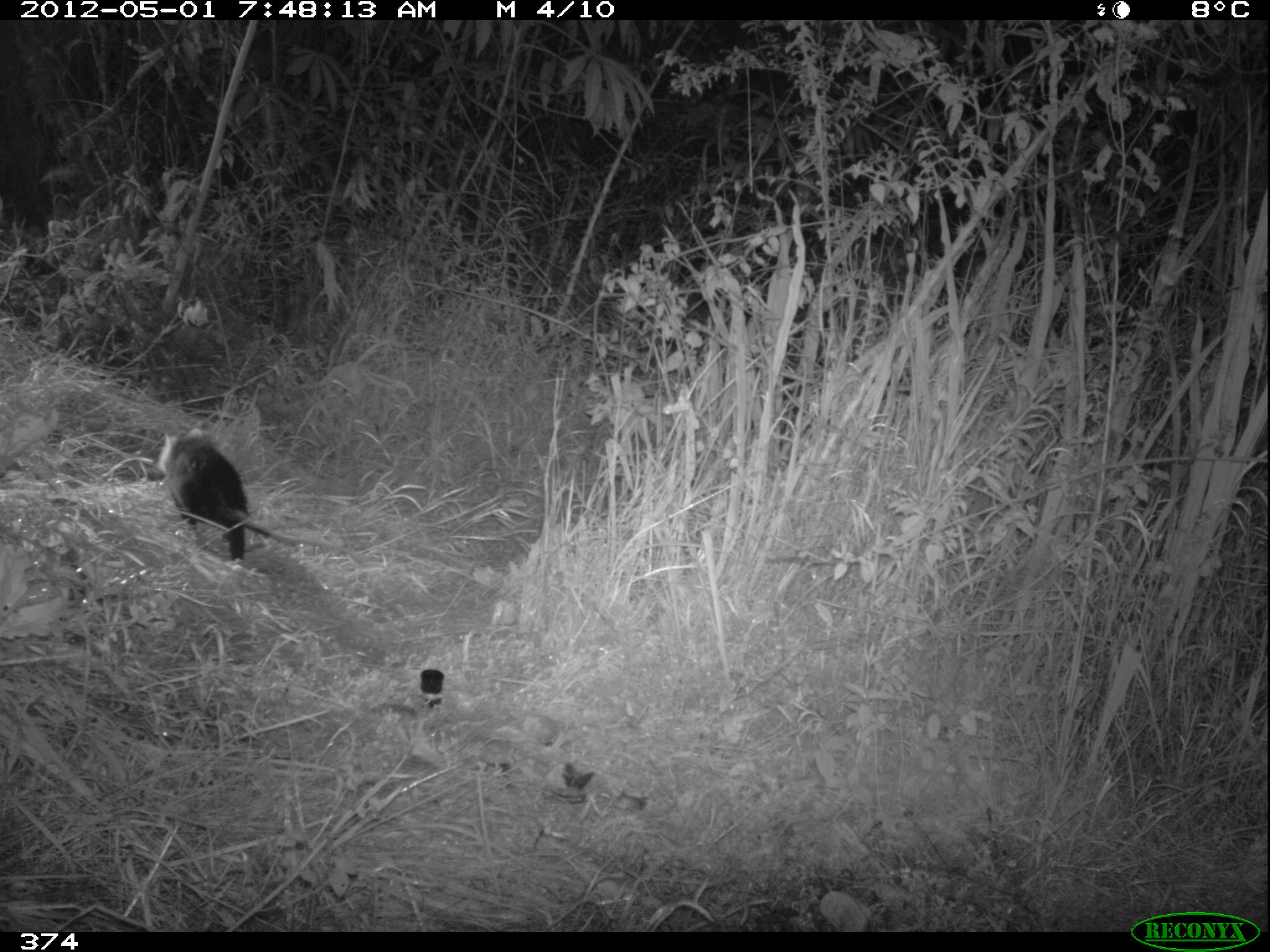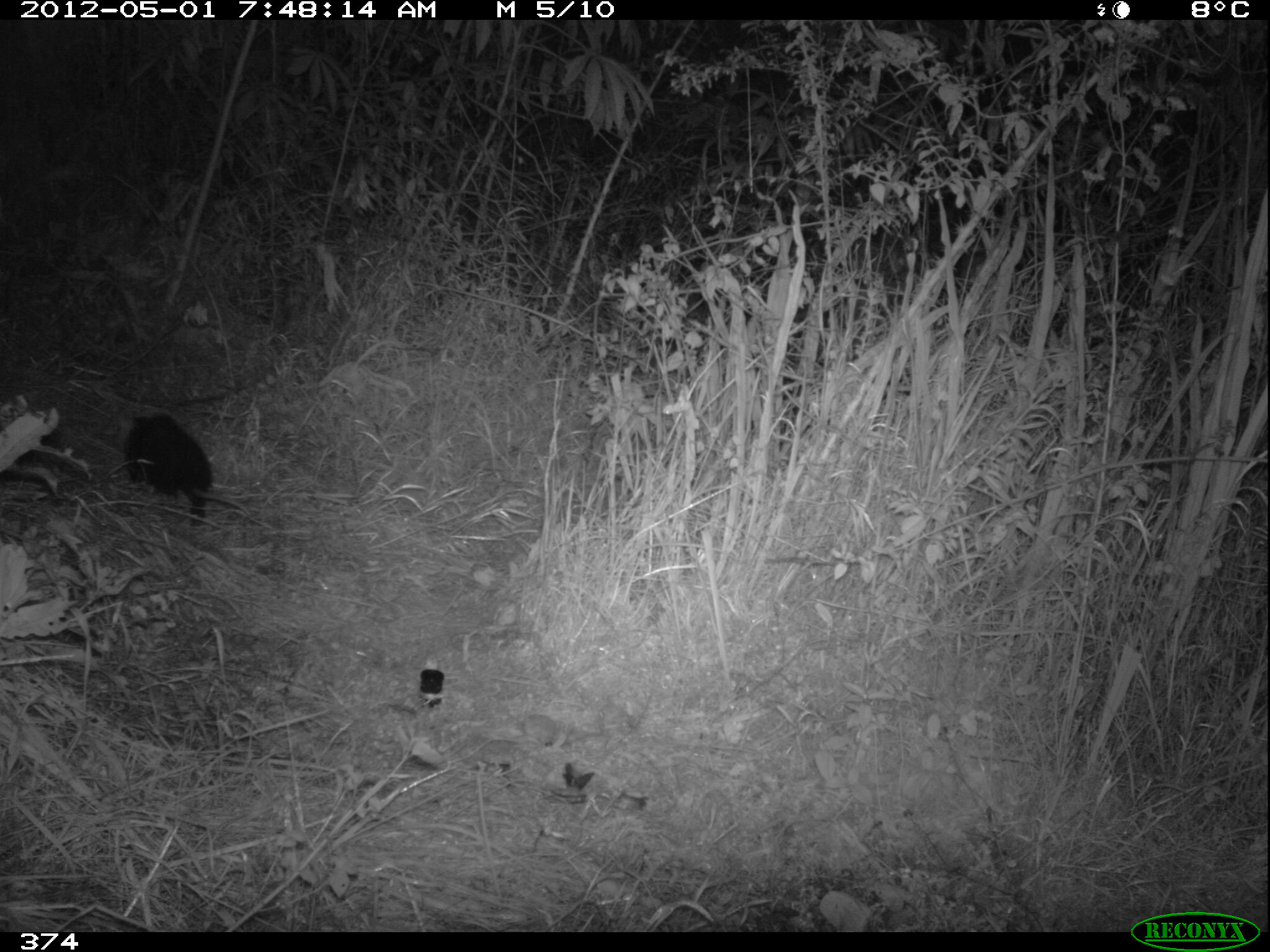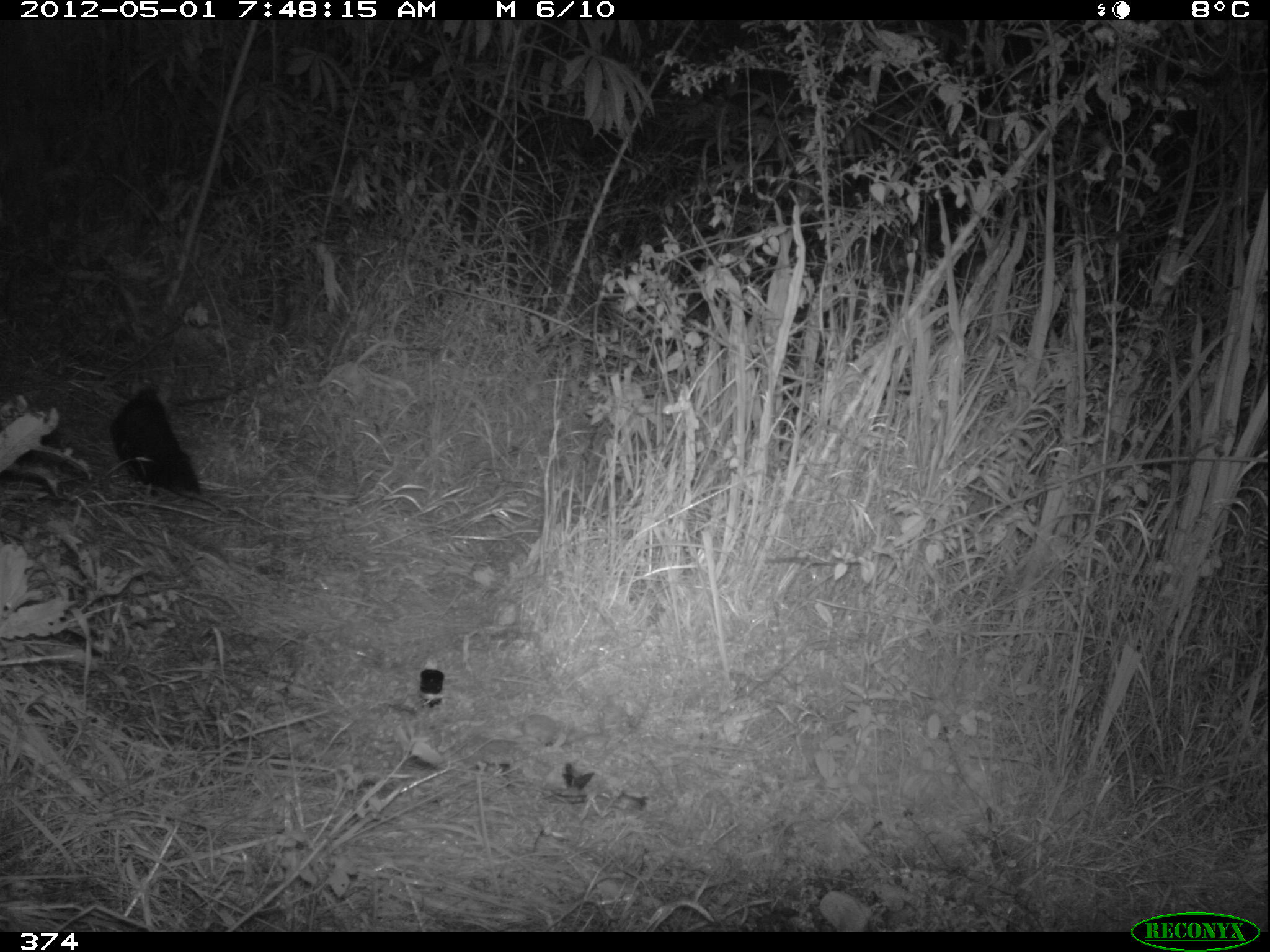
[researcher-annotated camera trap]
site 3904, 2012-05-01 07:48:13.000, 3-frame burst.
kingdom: Animalia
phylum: Chordata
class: Mammalia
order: Didelphimorphia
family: Didelphidae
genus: Didelphis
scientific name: Didelphis pernigra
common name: andean white-eared opossum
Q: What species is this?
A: Didelphis pernigra (andean white-eared opossum).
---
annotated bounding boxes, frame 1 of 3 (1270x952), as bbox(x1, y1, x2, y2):
didelphis pernigra: bbox(156, 428, 364, 564)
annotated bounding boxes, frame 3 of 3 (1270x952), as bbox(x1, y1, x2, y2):
didelphis pernigra: bbox(108, 383, 203, 497)